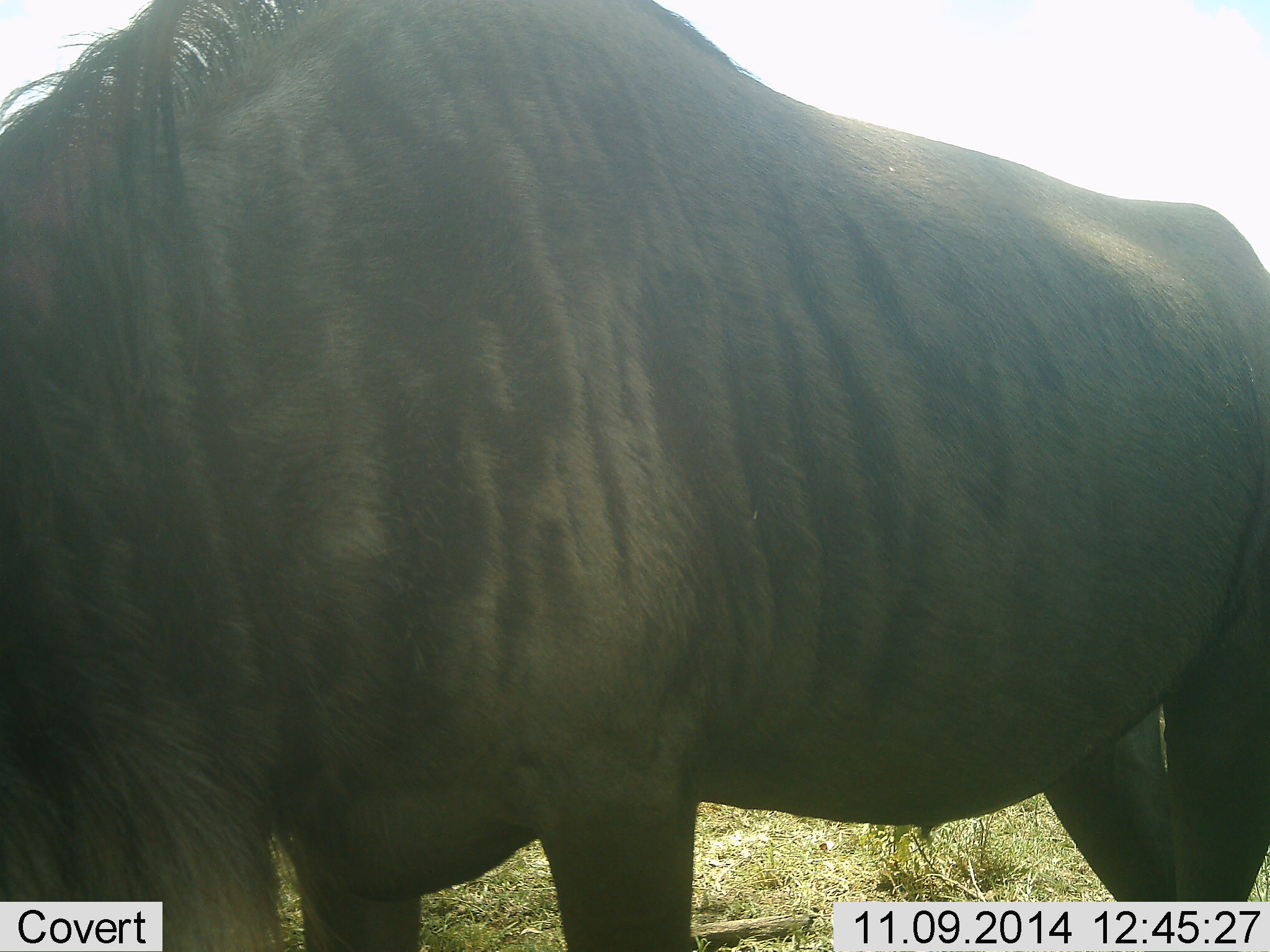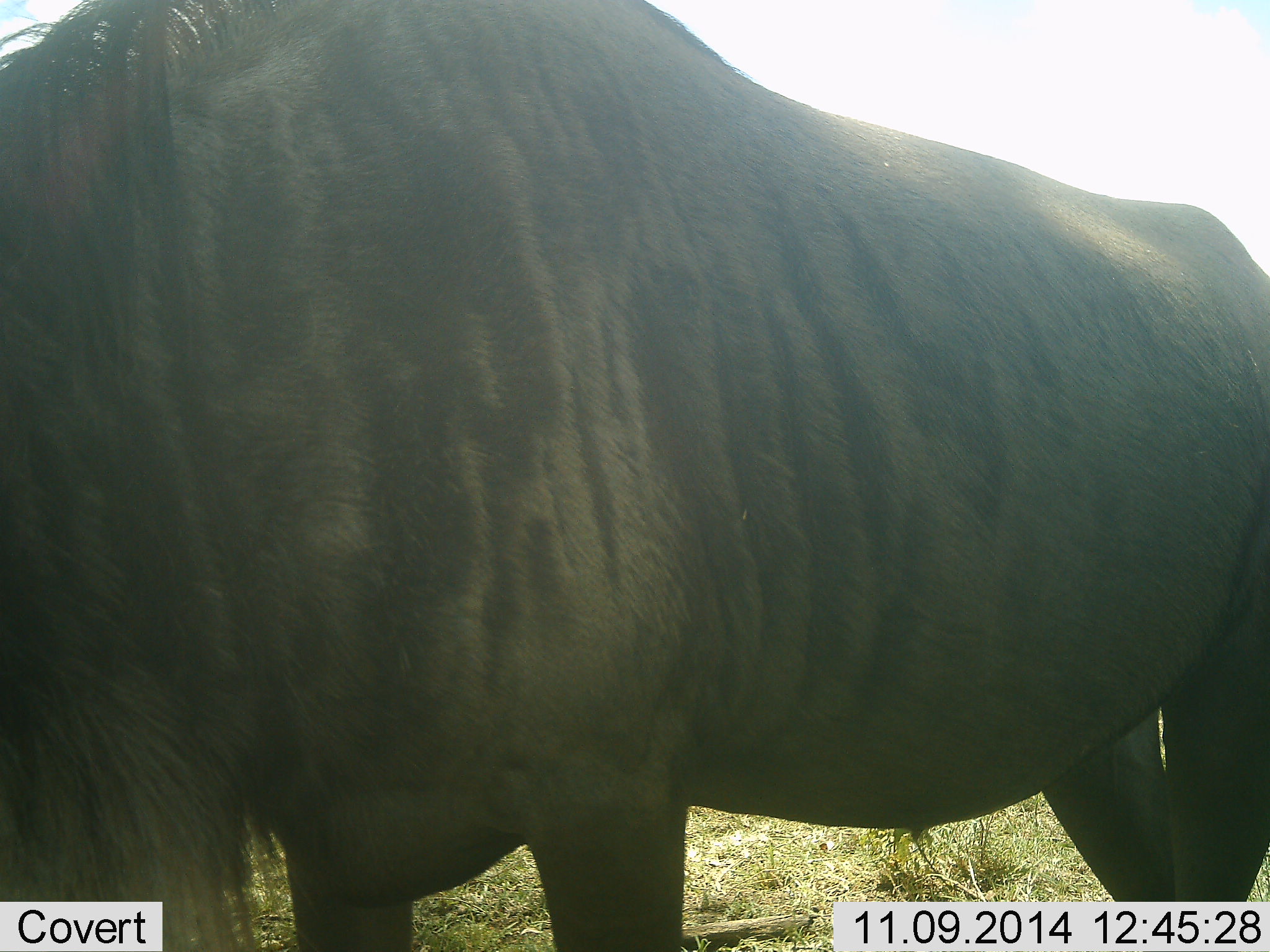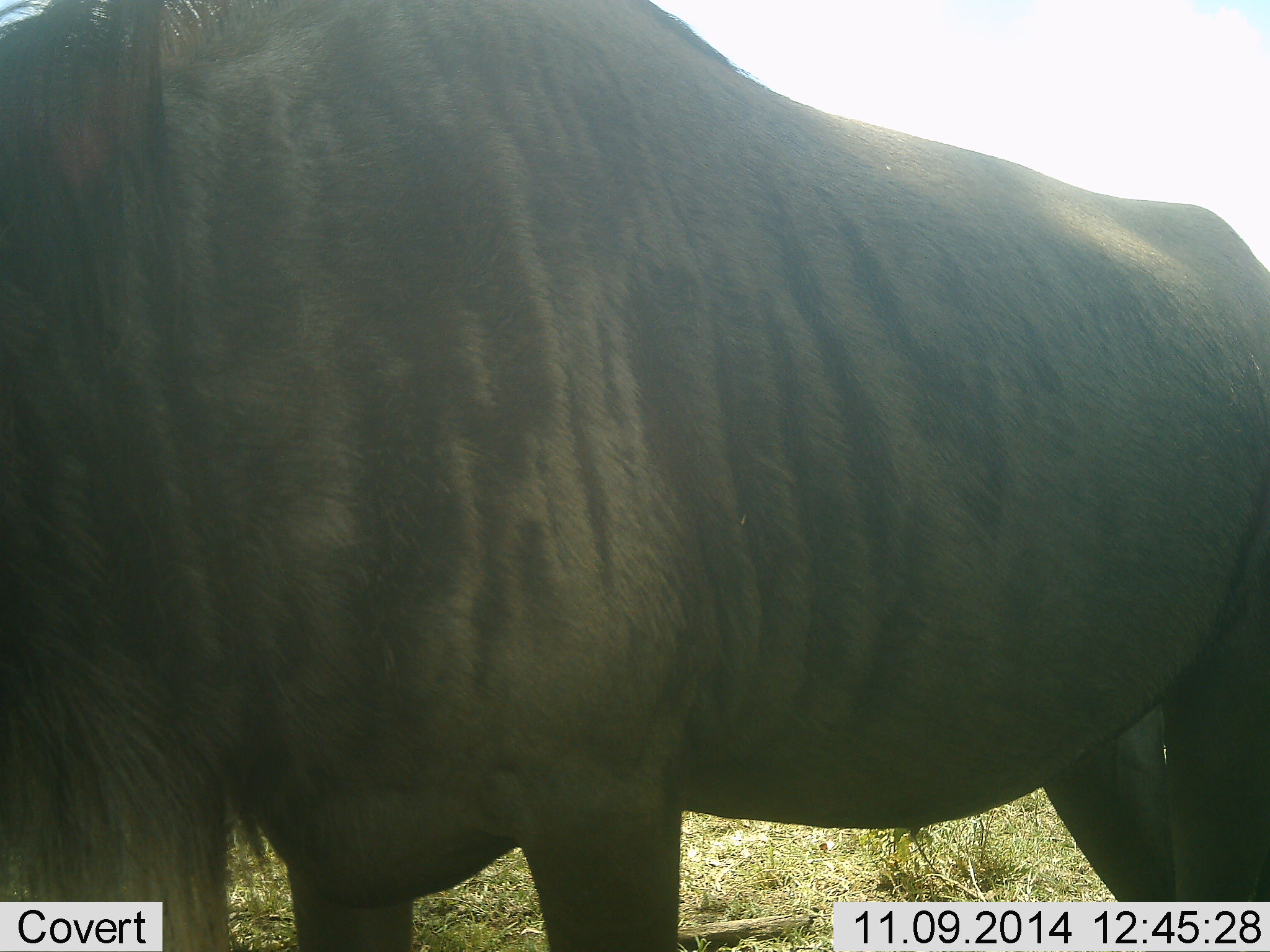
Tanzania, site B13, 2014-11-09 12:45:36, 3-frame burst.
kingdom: Animalia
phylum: Chordata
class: Mammalia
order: Artiodactyla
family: Bovidae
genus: Connochaetes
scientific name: Connochaetes taurinus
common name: blue wildebeest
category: wildebeest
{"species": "wildebeest (blue wildebeest) (Connochaetes taurinus)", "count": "1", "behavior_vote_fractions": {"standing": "70%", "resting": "0%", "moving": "0%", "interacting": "0%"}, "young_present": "0%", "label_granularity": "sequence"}